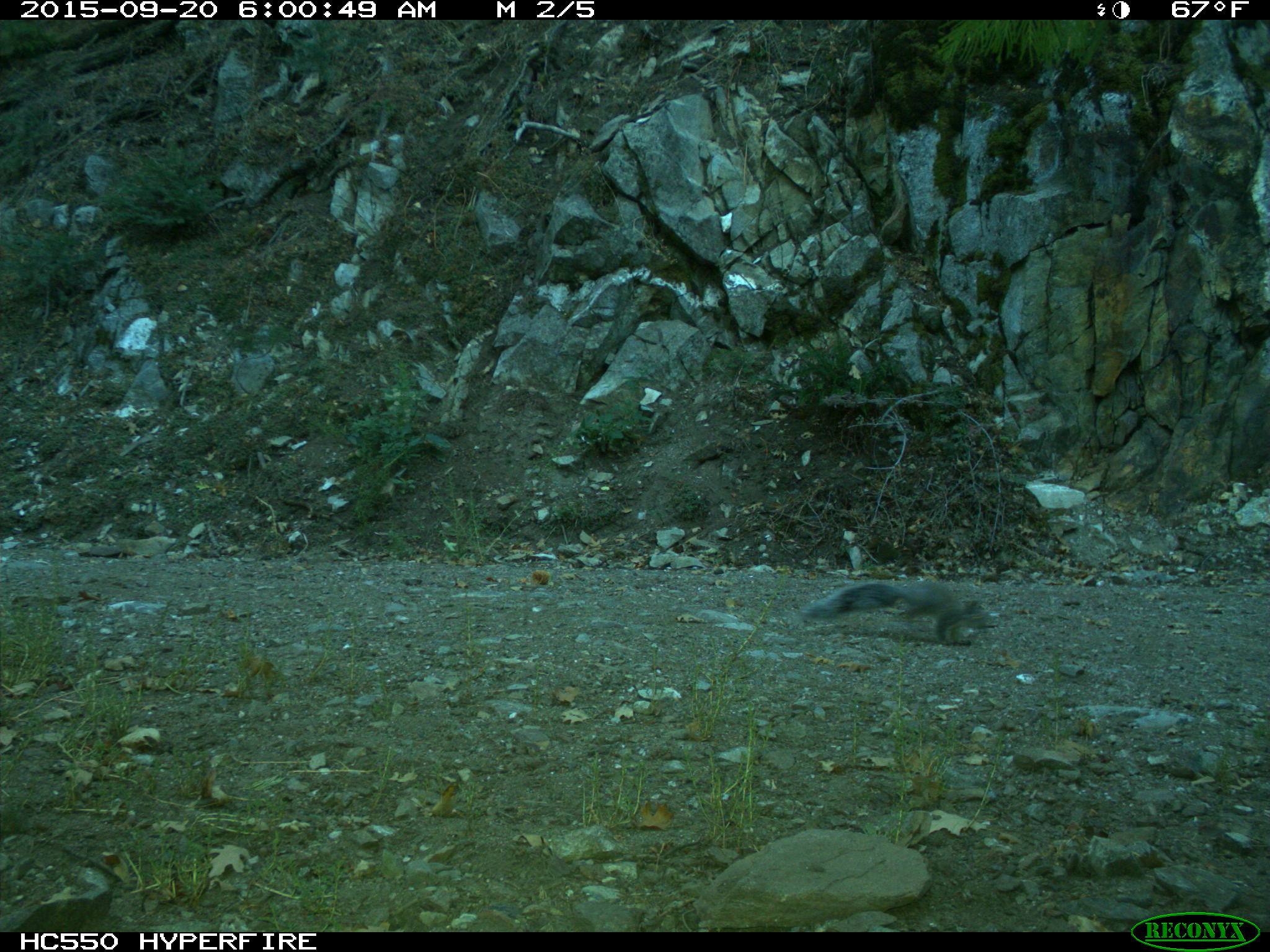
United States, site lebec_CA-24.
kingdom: Animalia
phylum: Chordata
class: Mammalia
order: Rodentia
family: Sciuridae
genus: Sciurus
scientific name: Sciurus carolinensis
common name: eastern gray squirrel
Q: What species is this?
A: Sciurus carolinensis (eastern gray squirrel).